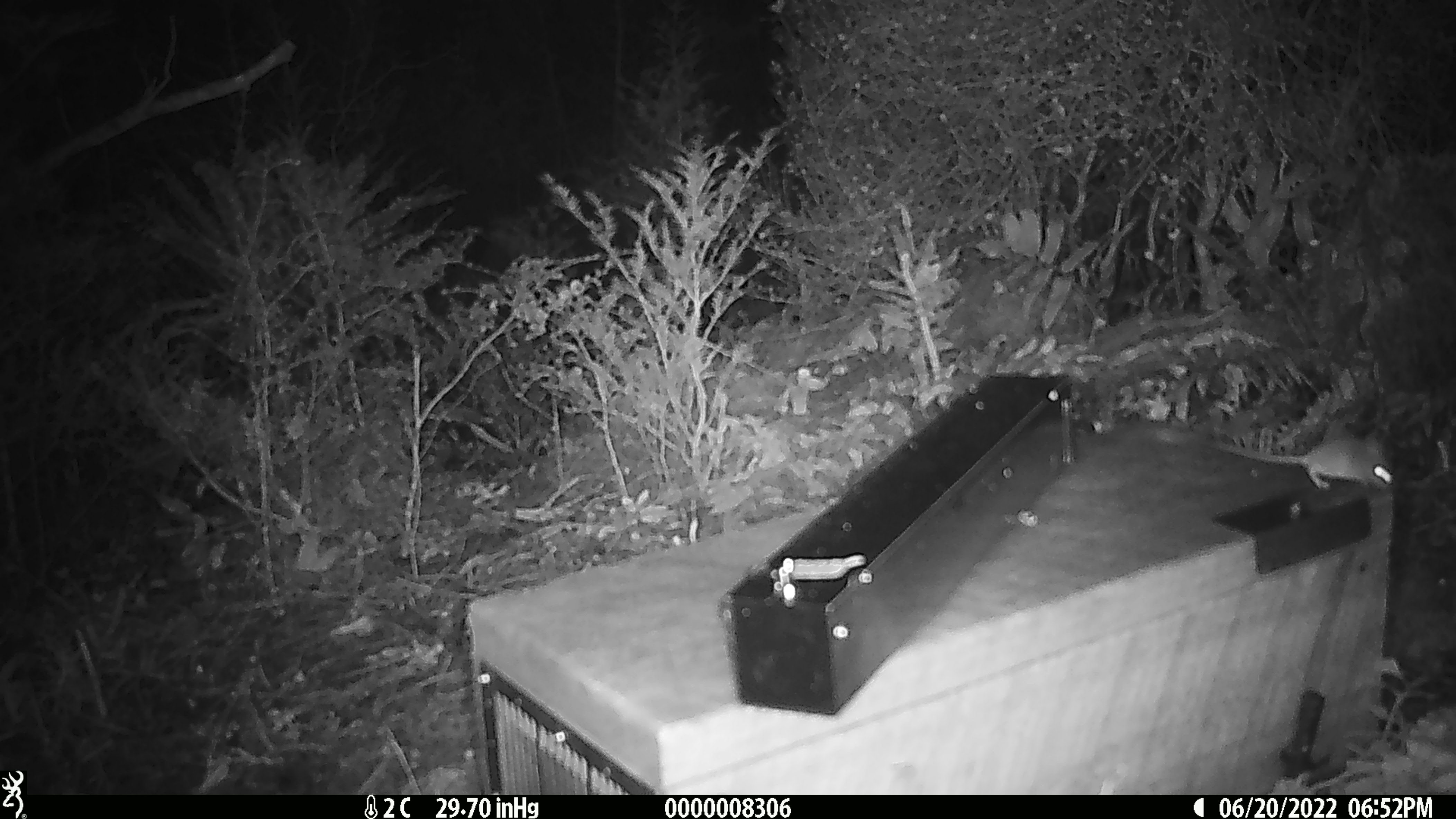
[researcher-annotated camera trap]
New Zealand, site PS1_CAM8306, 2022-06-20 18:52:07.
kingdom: Animalia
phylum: Chordata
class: Mammalia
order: Rodentia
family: Muridae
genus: Mus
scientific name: Mus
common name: mouse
Mouse (Mus).